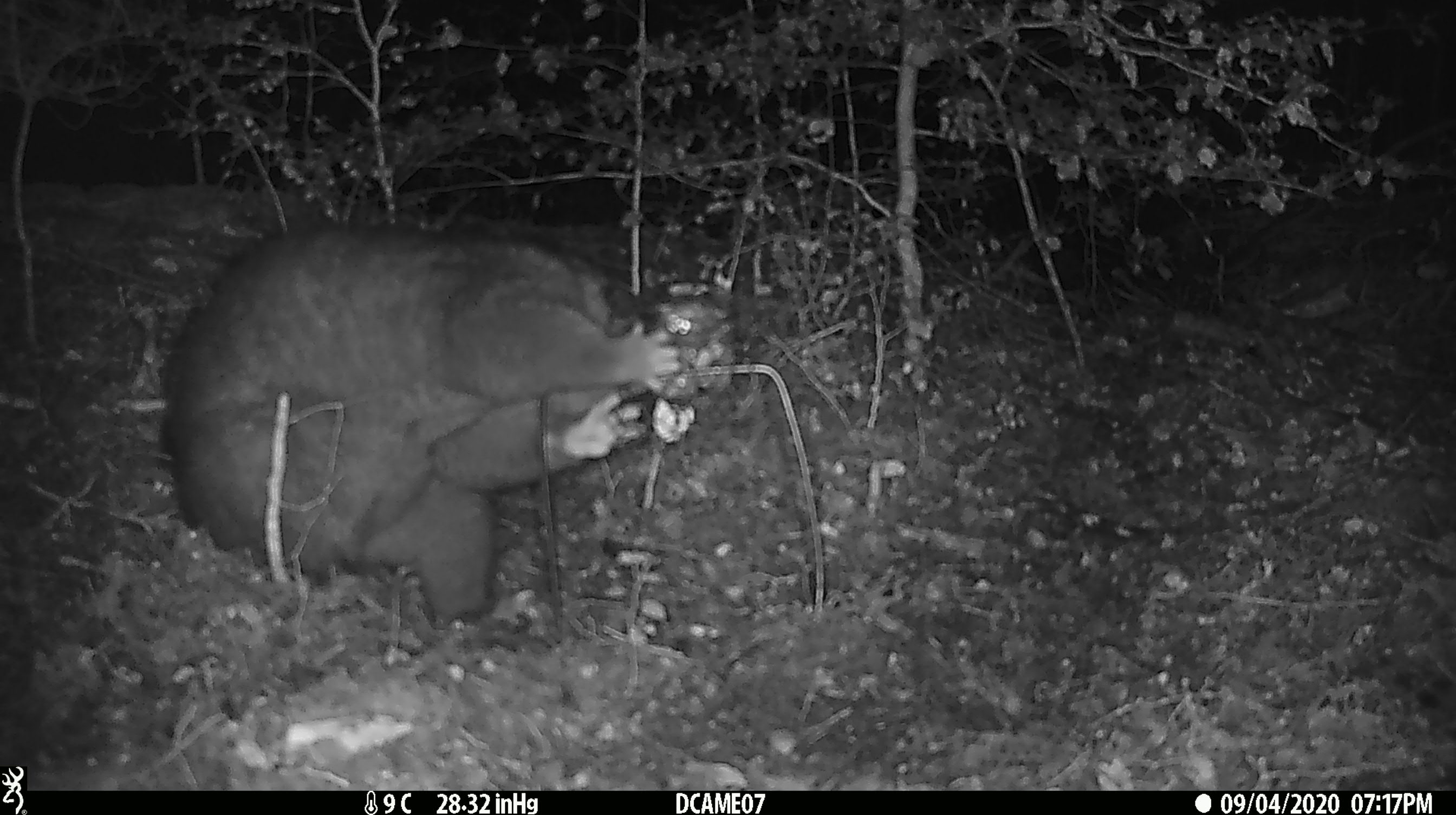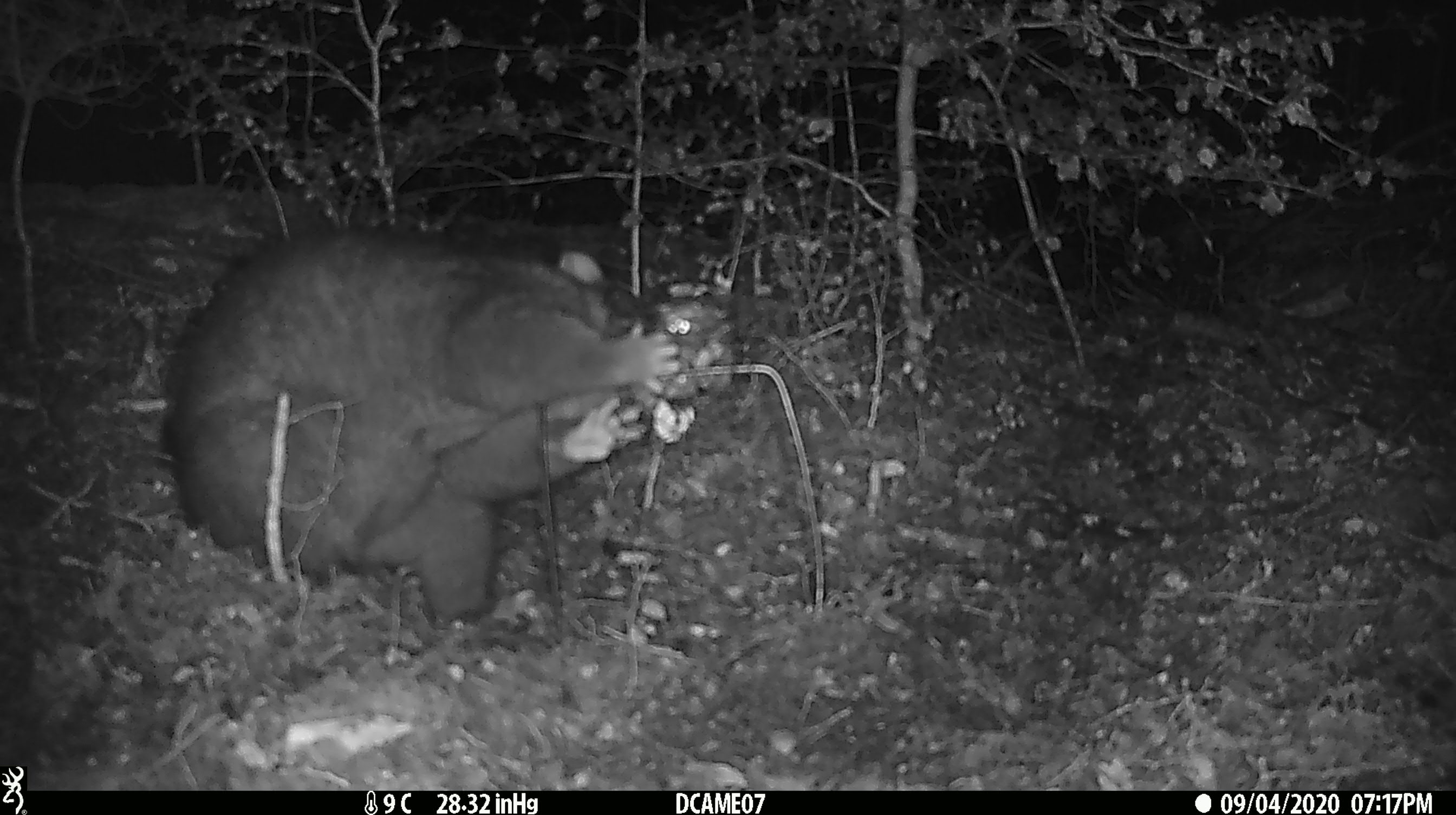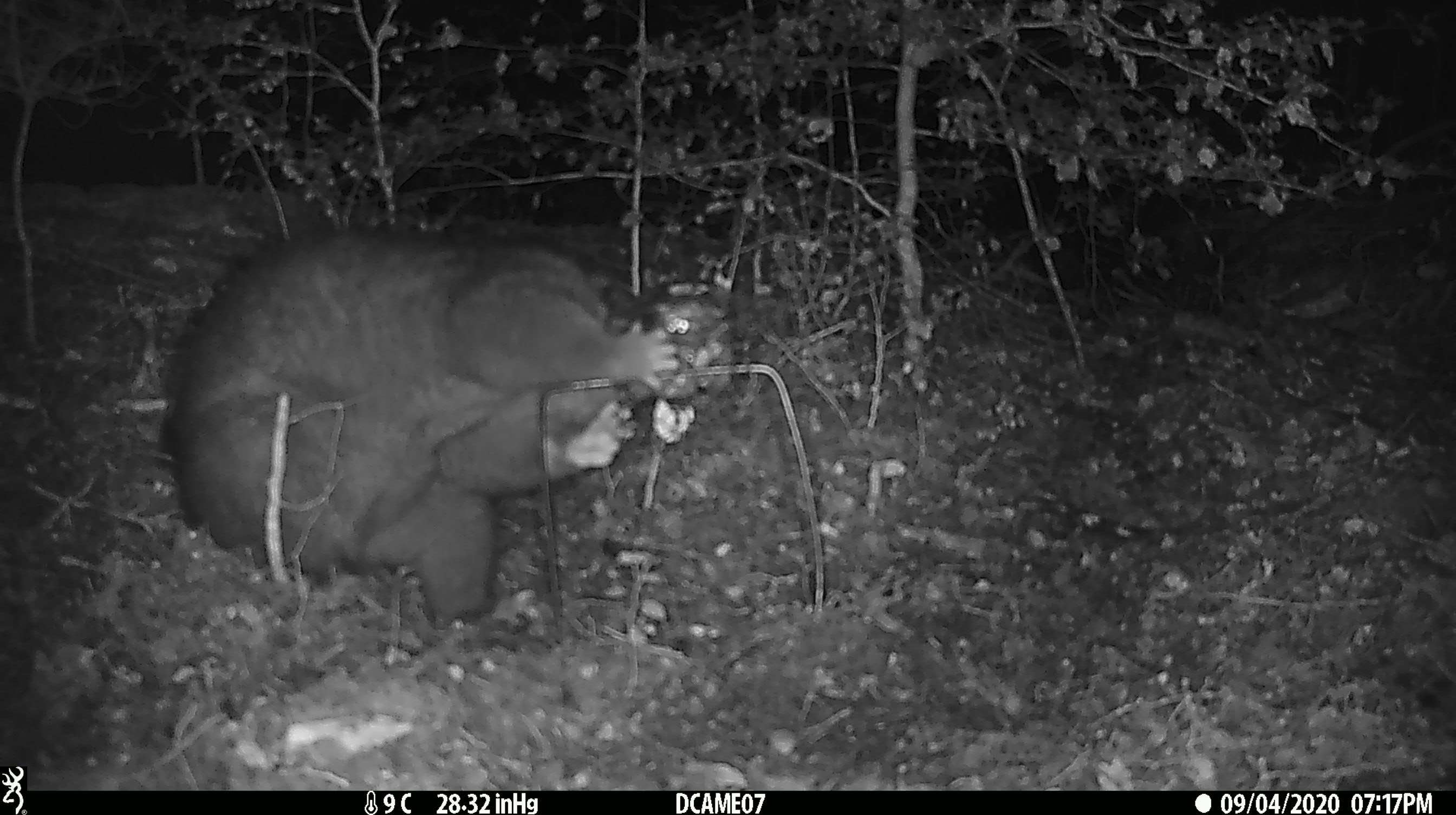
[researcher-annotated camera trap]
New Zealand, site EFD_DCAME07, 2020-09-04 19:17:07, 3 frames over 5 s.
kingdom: Animalia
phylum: Chordata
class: Mammalia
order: Diprotodontia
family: Phalangeridae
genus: Trichosurus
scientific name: Trichosurus vulpecula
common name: common brushtail possum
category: possum